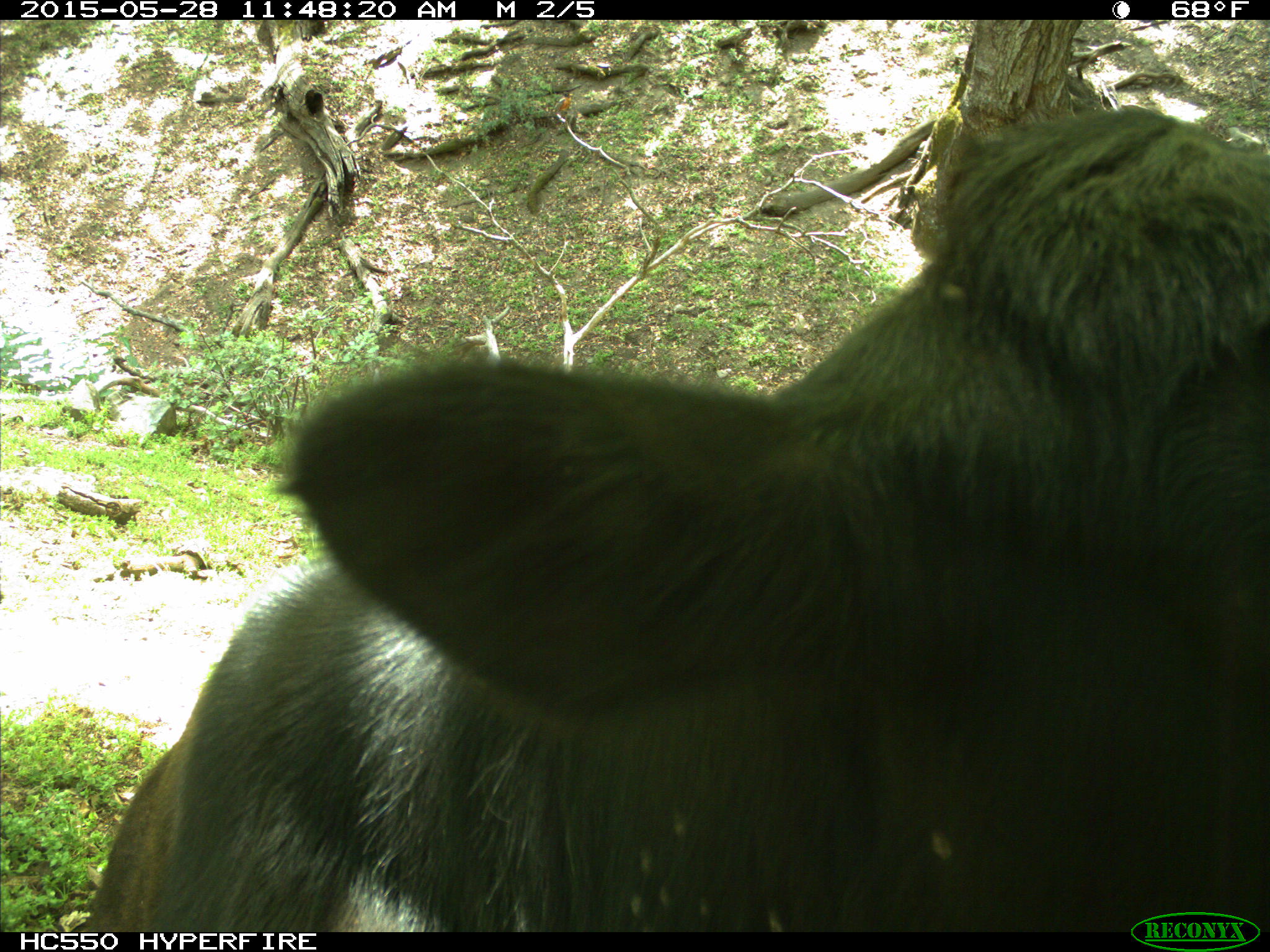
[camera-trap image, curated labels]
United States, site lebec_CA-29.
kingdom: Animalia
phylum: Chordata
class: Mammalia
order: Artiodactyla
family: Bovidae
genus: Bos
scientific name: Bos taurus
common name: domestic cow